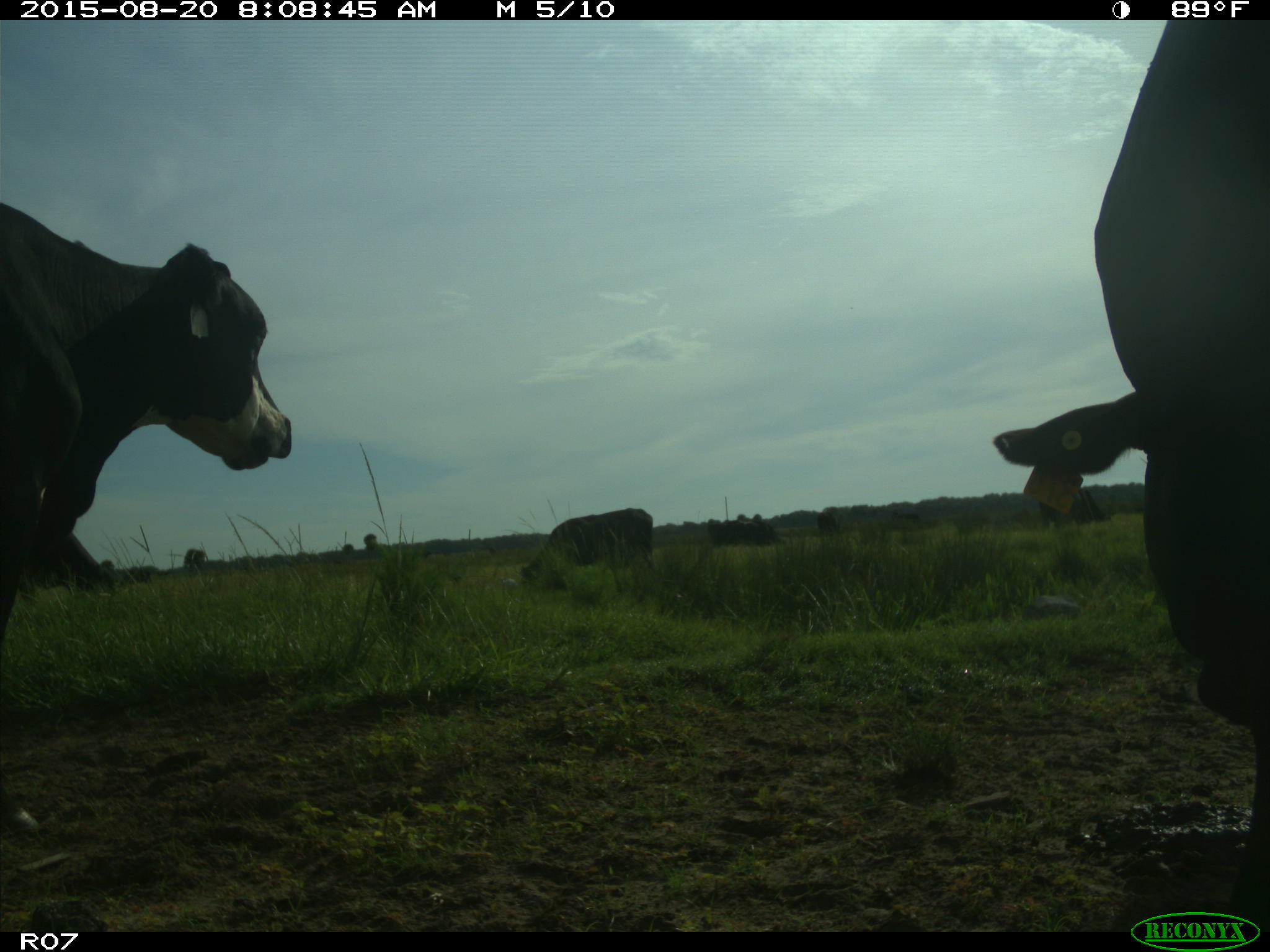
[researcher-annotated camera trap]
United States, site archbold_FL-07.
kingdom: Animalia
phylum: Chordata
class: Mammalia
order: Artiodactyla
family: Bovidae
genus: Bos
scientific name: Bos taurus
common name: domestic cow